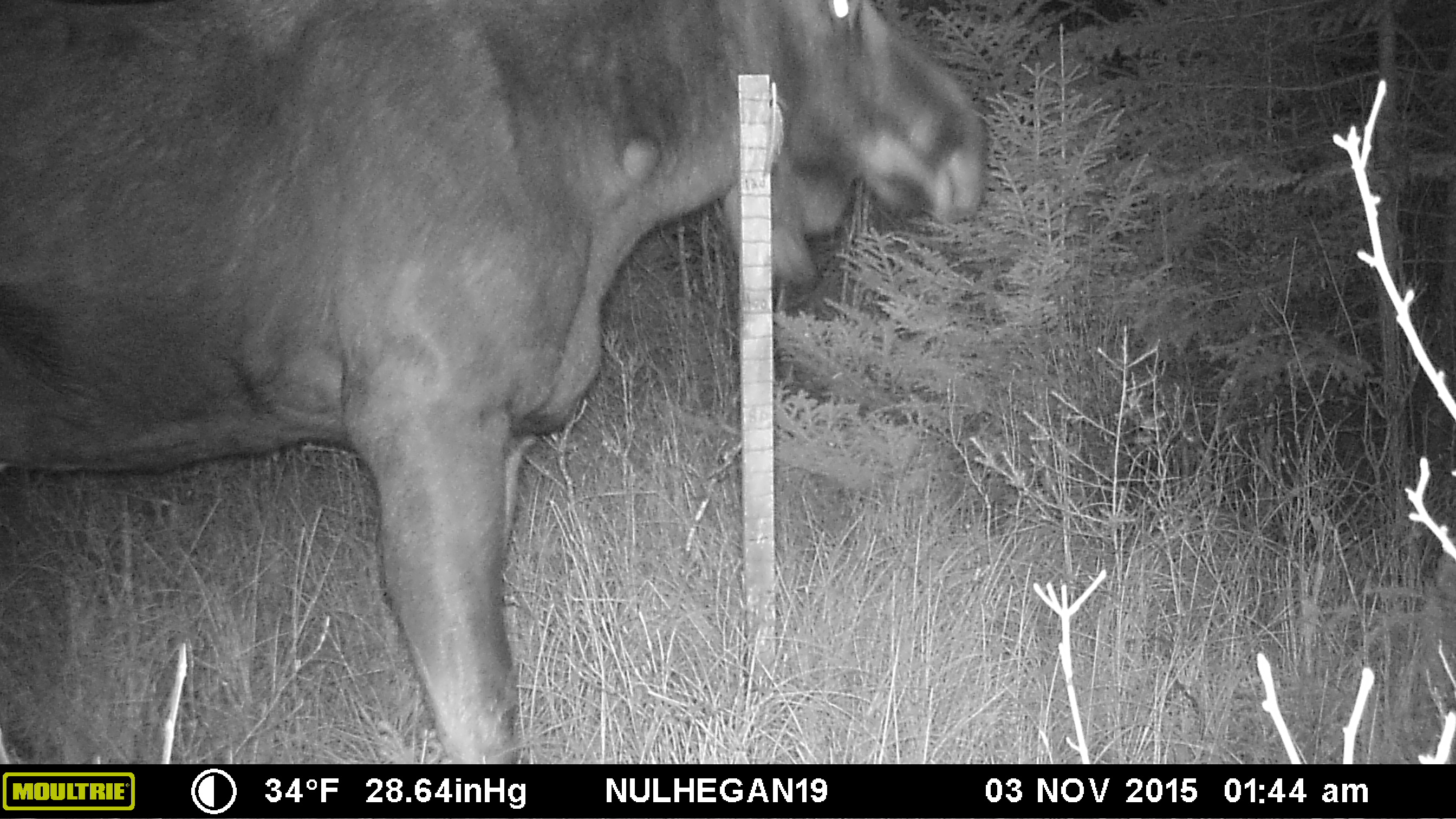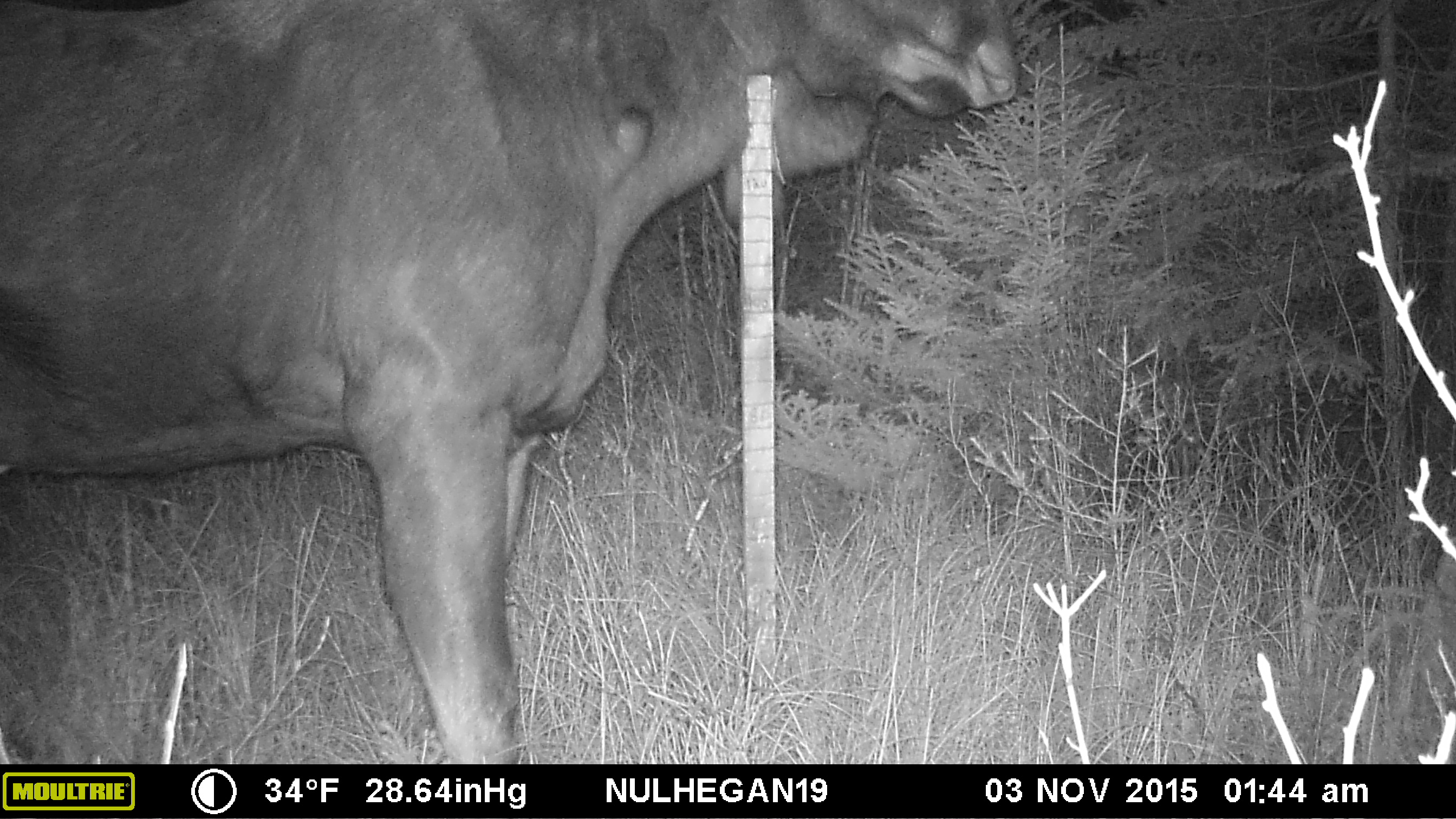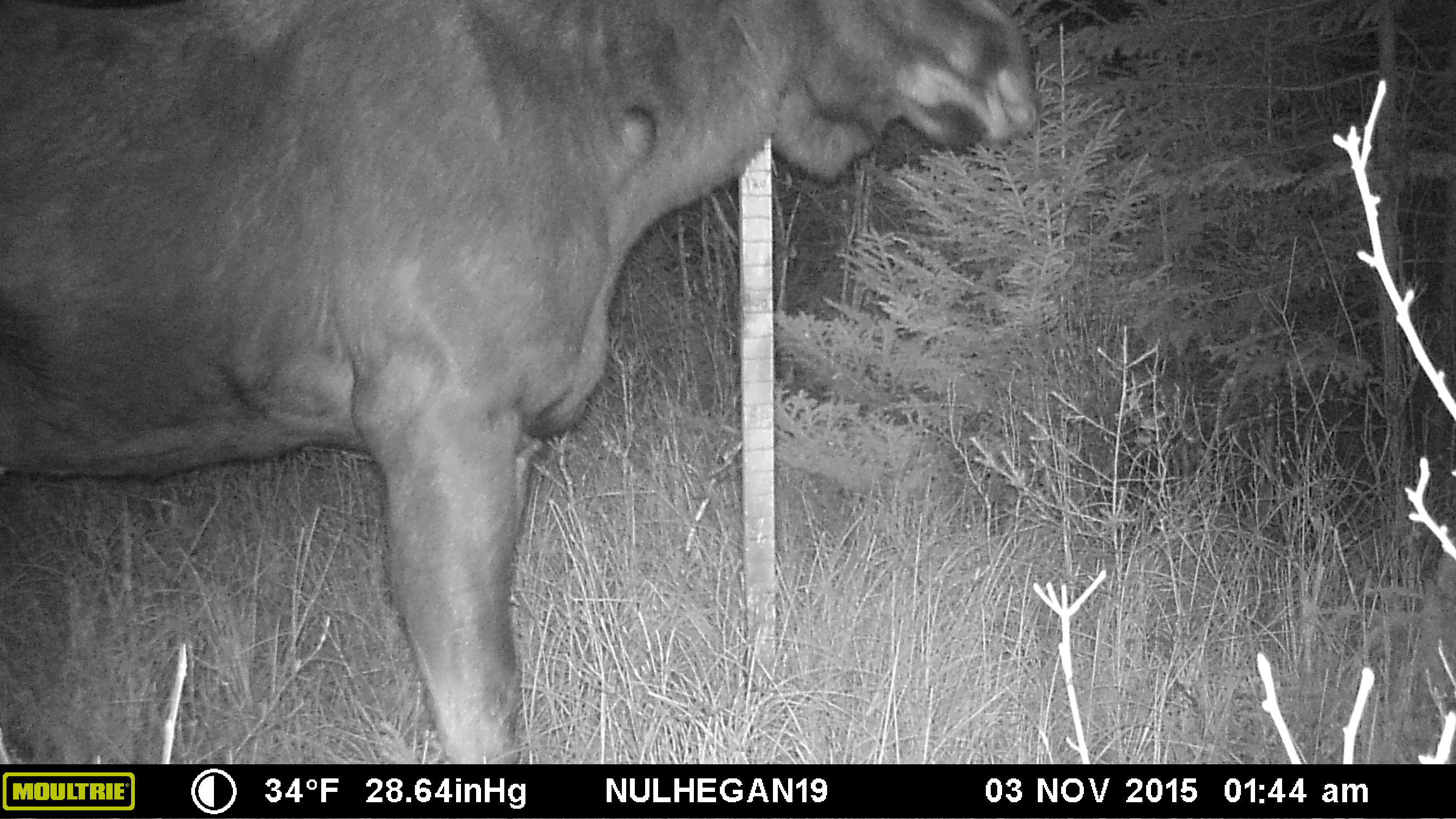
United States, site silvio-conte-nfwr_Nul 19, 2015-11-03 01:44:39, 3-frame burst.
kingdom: Animalia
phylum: Chordata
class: Mammalia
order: Artiodactyla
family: Cervidae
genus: Alces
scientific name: Alces alces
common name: moose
Moose (Alces alces).